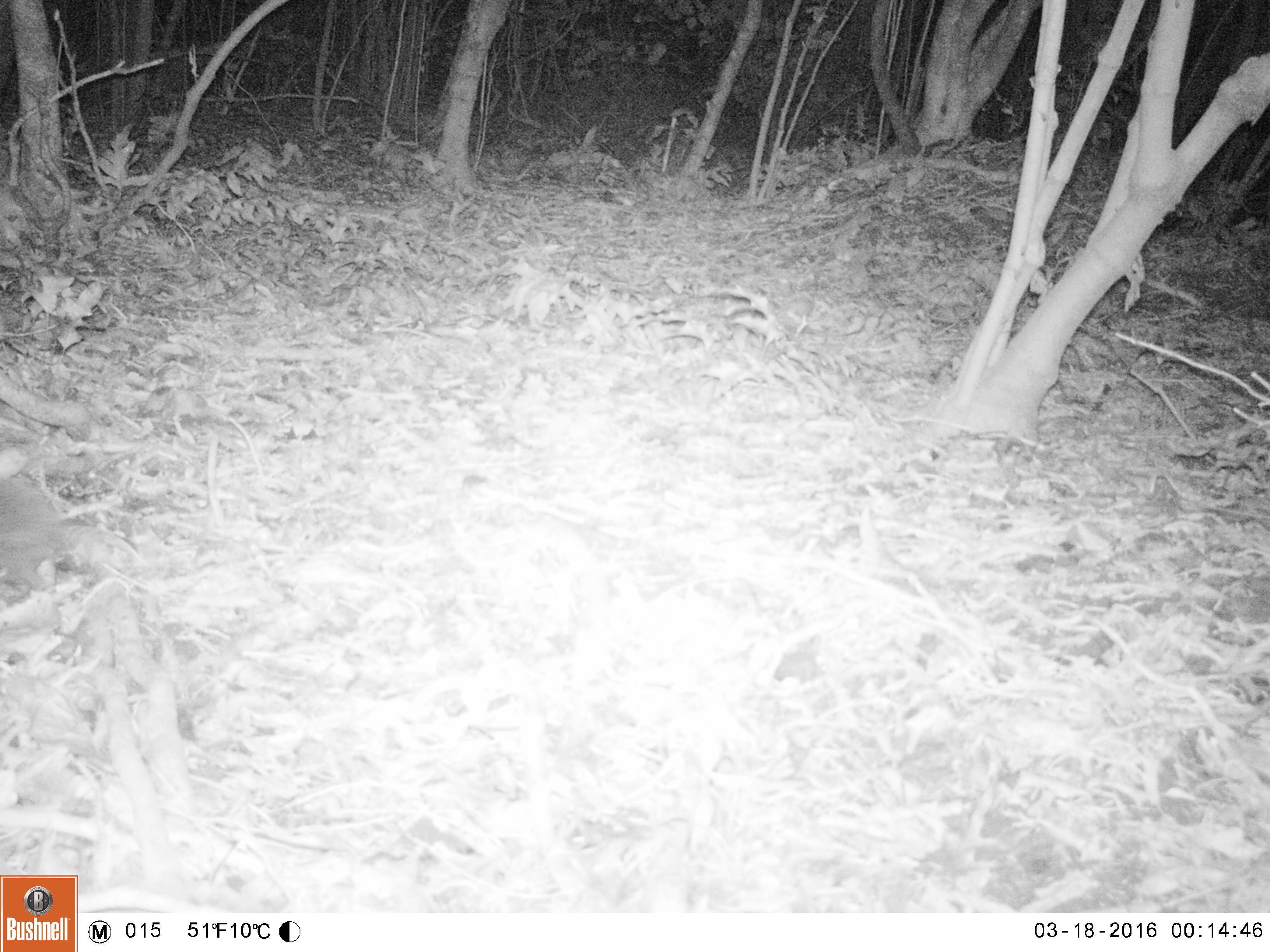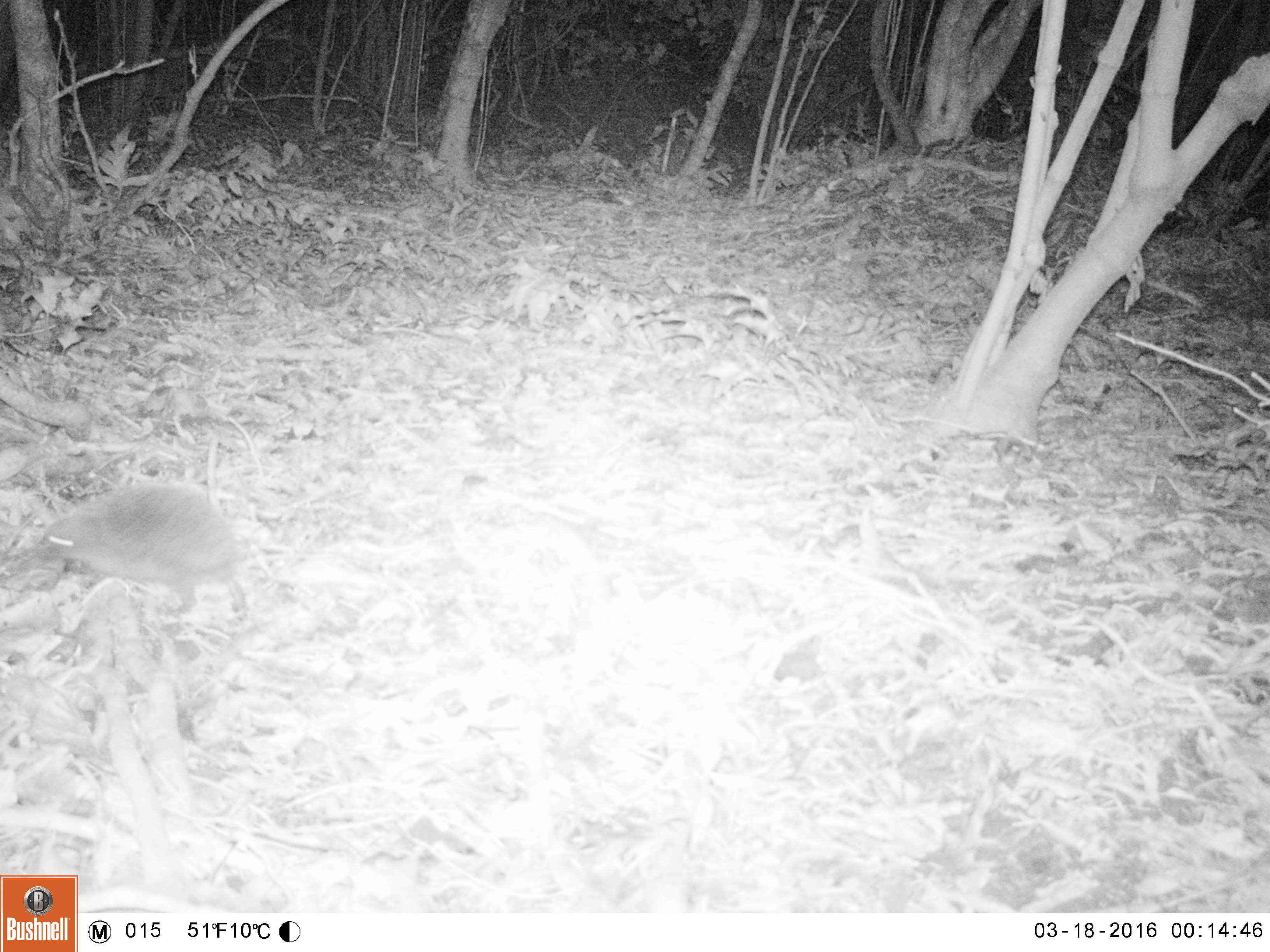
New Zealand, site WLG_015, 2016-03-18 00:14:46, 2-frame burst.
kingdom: Animalia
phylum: Chordata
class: Mammalia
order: Eulipotyphla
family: Erinaceidae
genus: Erinaceus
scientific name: Erinaceus europaeus europaeus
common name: european hedgehog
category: hedgehog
Hedgehog (european hedgehog) (Erinaceus europaeus europaeus).